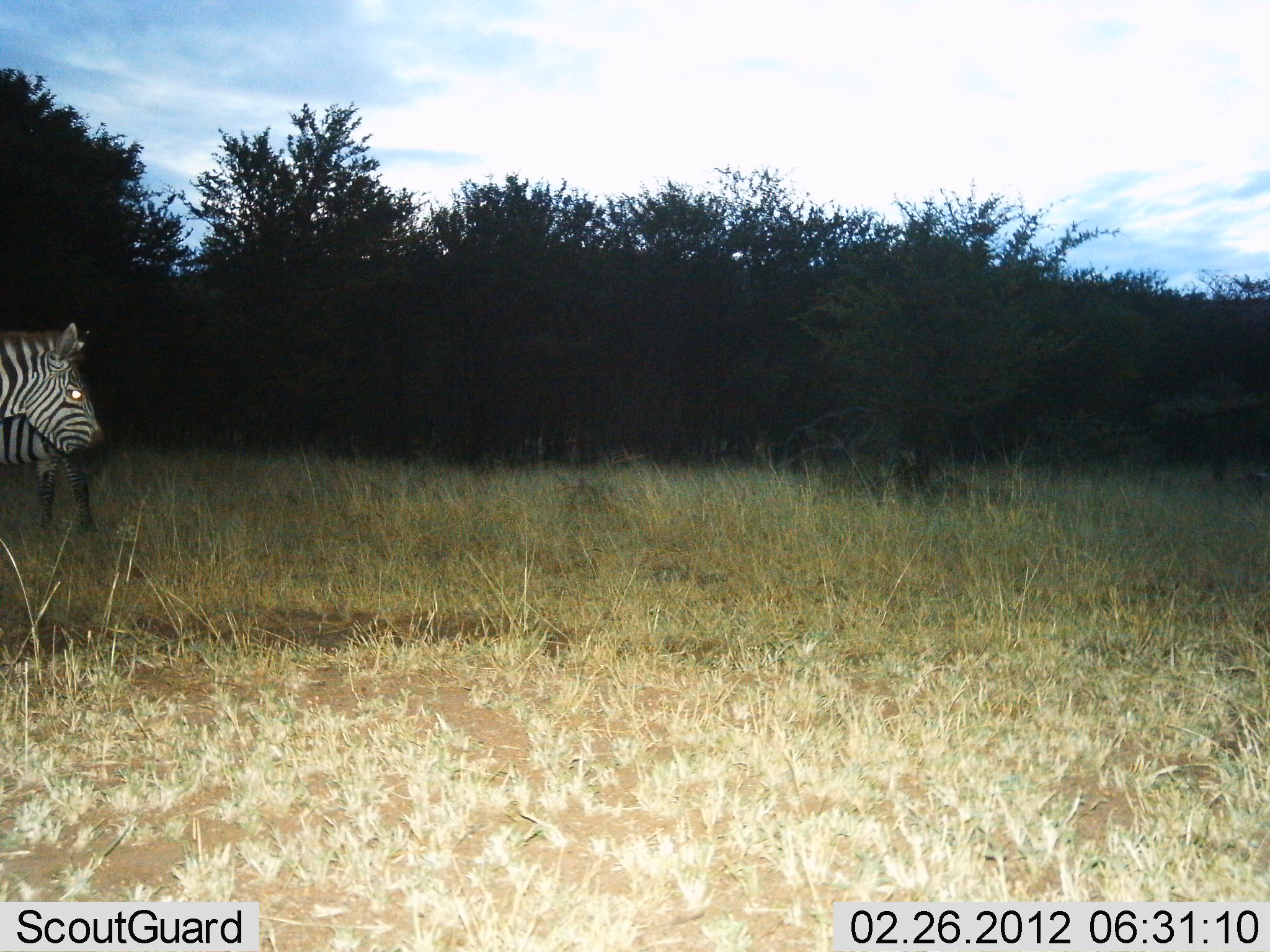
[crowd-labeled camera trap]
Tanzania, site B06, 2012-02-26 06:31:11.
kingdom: Animalia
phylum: Chordata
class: Mammalia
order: Perissodactyla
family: Equidae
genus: Equus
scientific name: Equus quagga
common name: plains zebra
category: zebra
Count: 2.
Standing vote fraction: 83%.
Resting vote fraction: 0%.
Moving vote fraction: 21%.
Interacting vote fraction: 0%.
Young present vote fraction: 0%.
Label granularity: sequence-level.